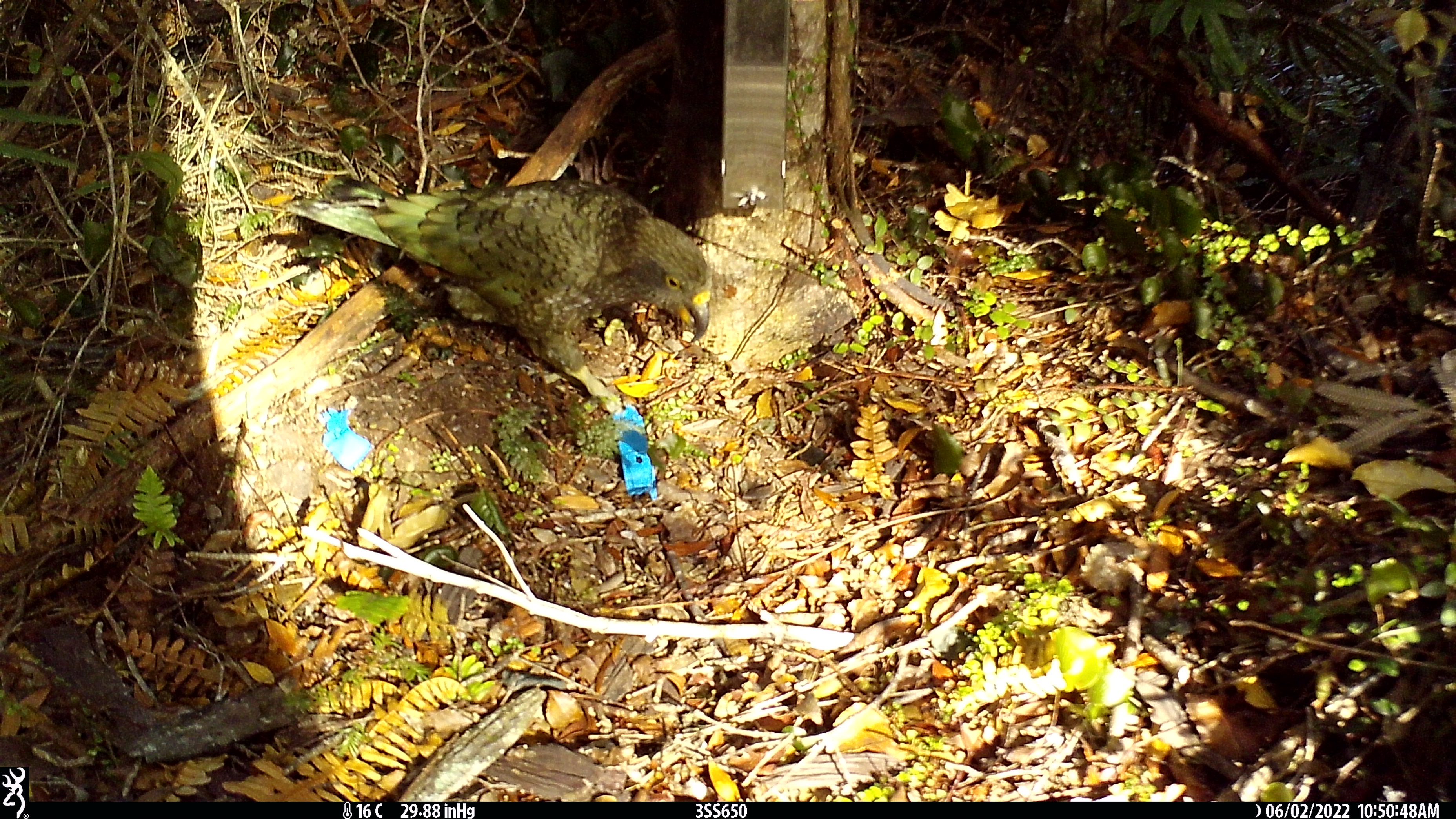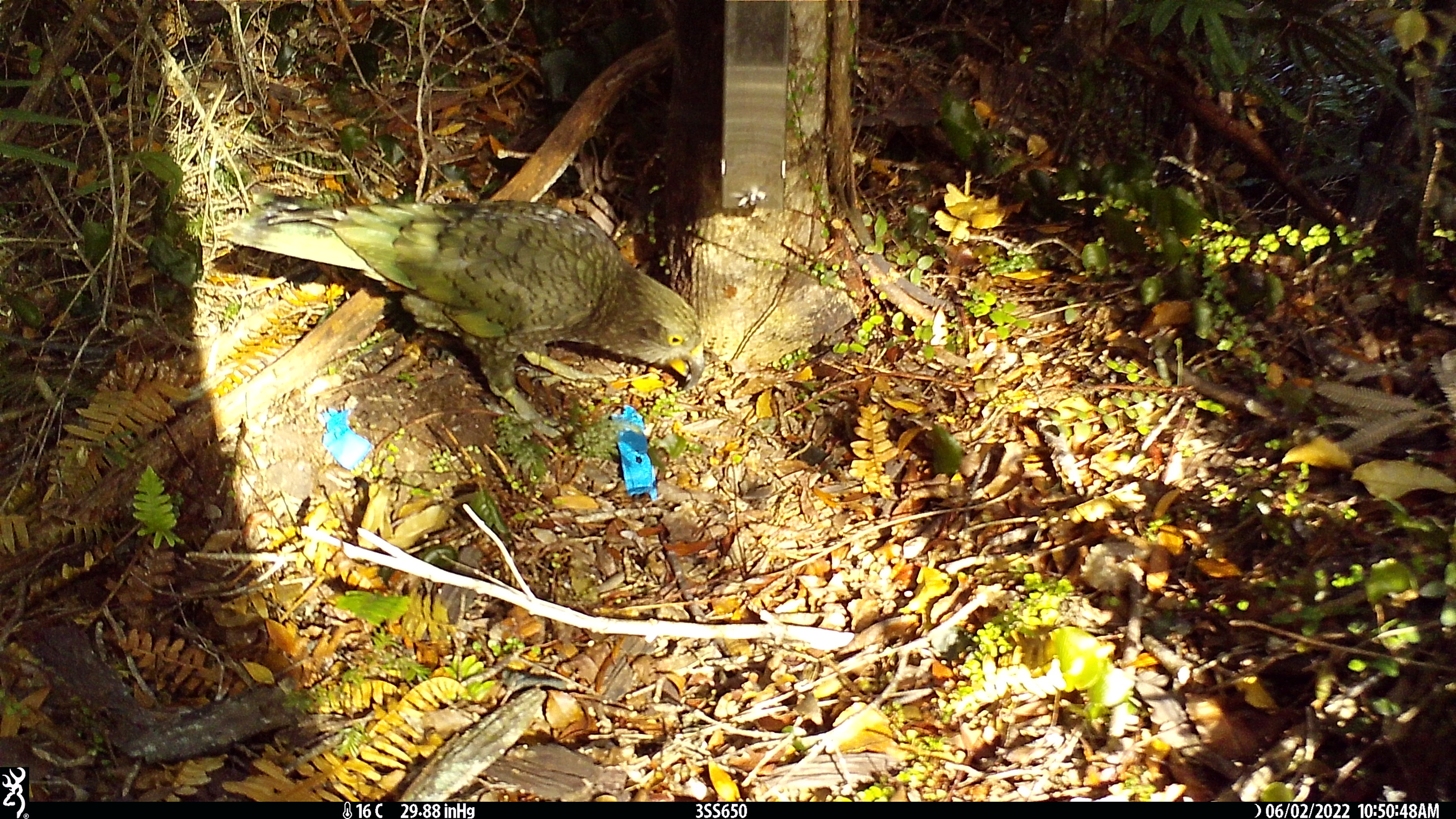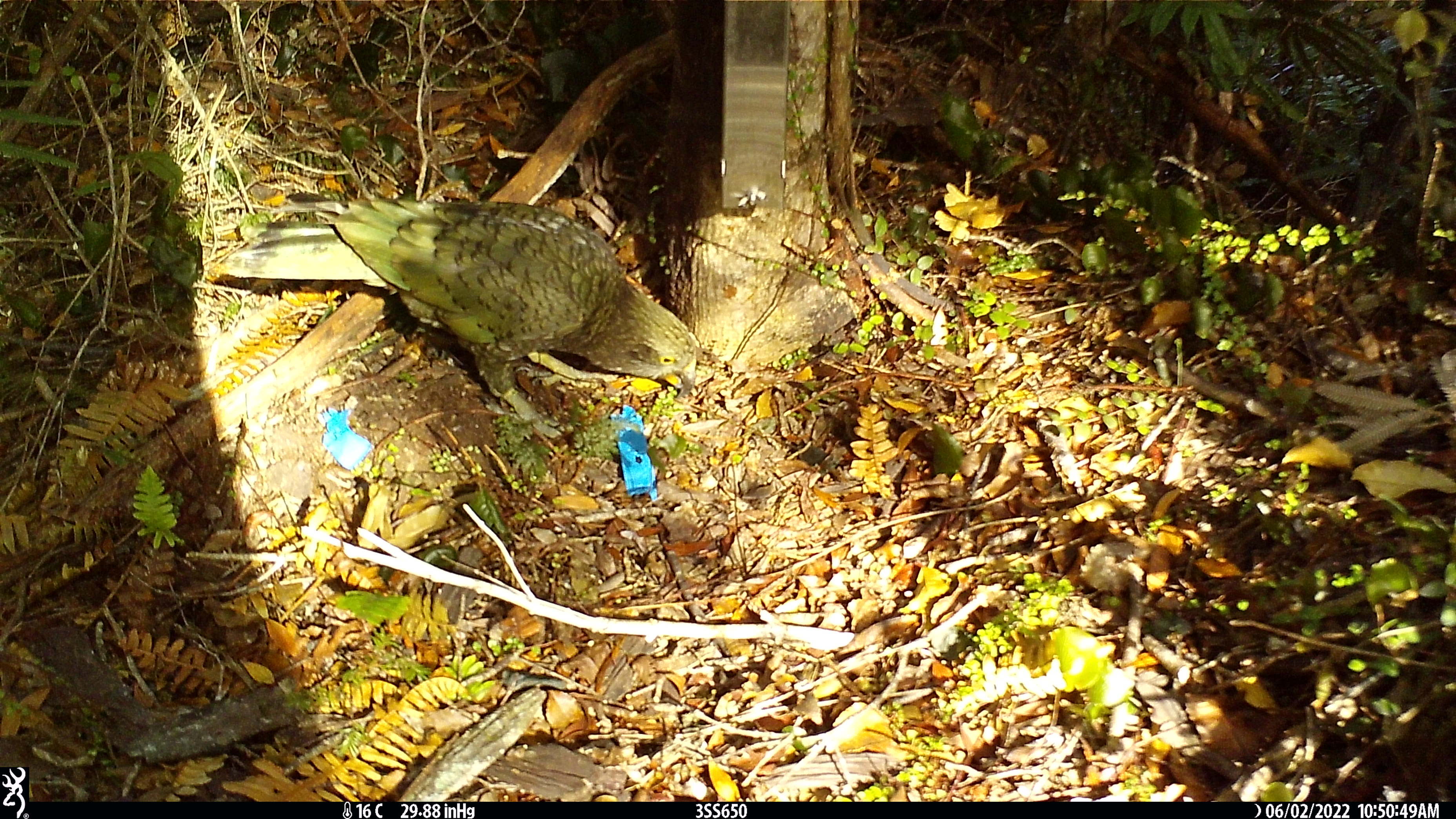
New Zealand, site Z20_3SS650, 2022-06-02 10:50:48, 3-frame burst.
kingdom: Animalia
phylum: Chordata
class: Aves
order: Psittaciformes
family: Strigopidae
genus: Nestor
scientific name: Nestor notabilis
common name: kea